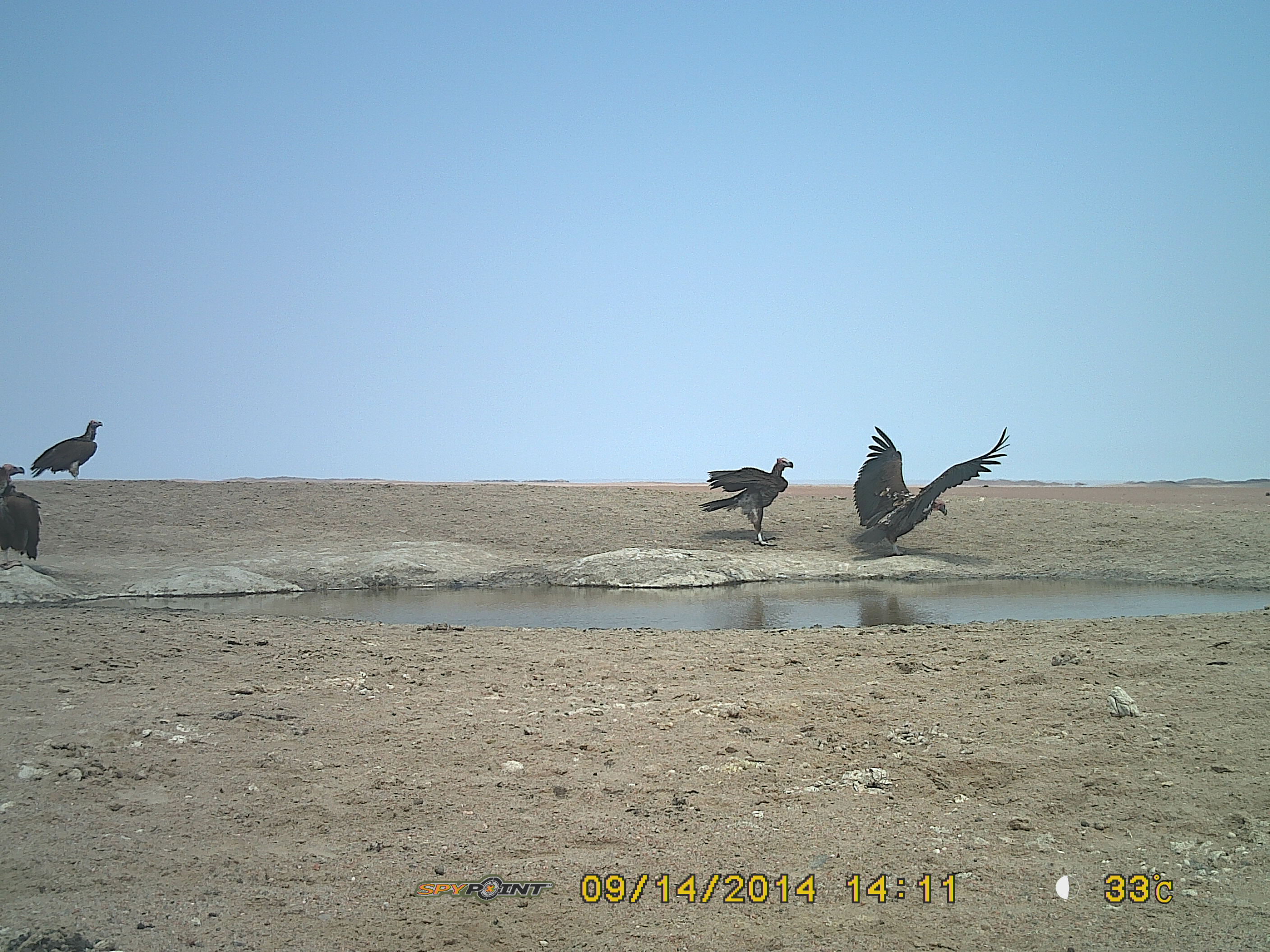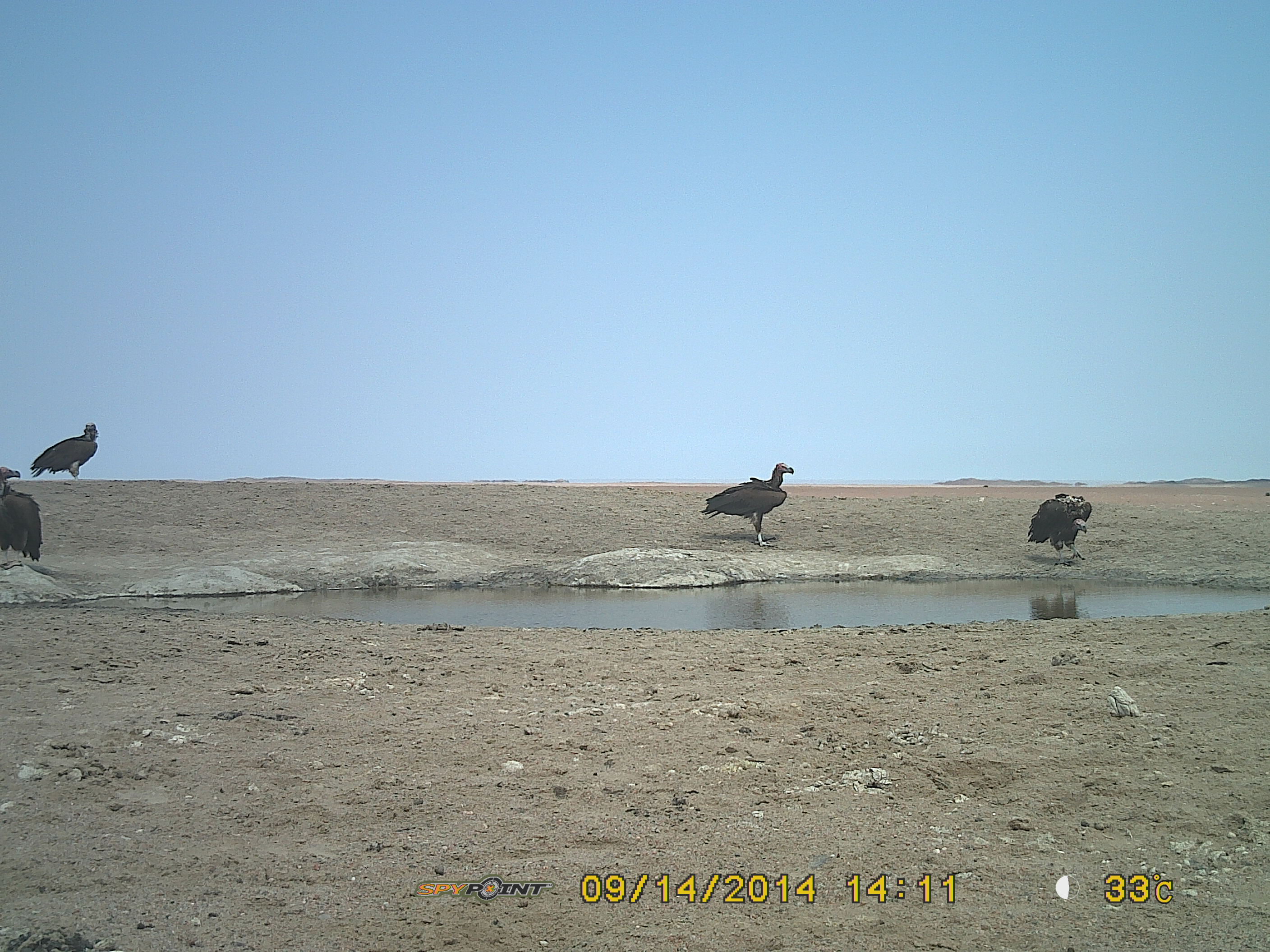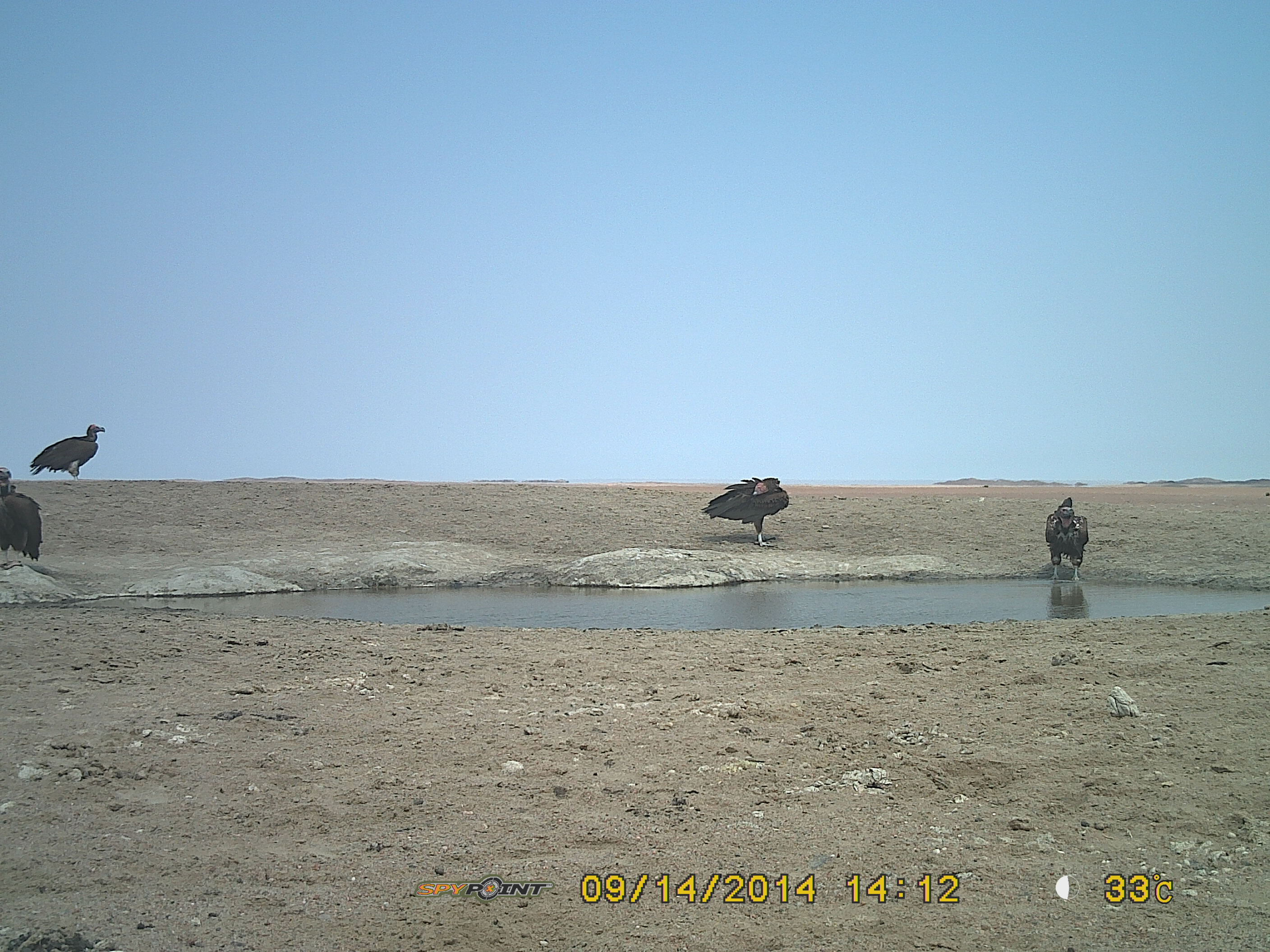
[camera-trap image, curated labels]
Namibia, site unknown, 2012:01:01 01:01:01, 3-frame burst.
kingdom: Animalia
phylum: Chordata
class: Aves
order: Accipitriformes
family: Accipitridae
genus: Torgos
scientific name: Torgos tracheliotos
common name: lappet-faced vulture